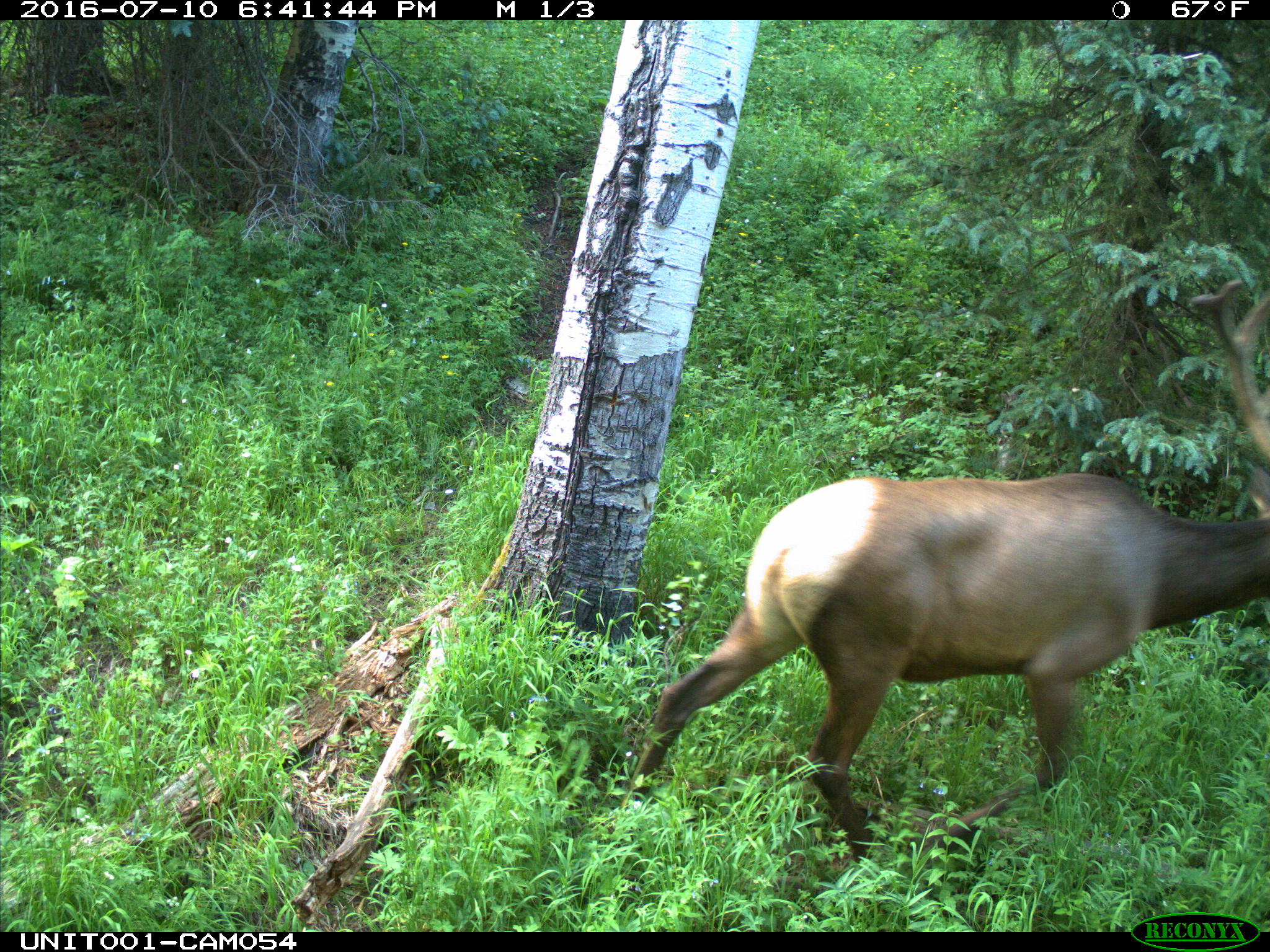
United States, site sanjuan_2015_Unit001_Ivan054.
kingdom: Animalia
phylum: Chordata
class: Mammalia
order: Artiodactyla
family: Cervidae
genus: Cervus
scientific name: Cervus elaphus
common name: red deer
Cervus elaphus (red deer).